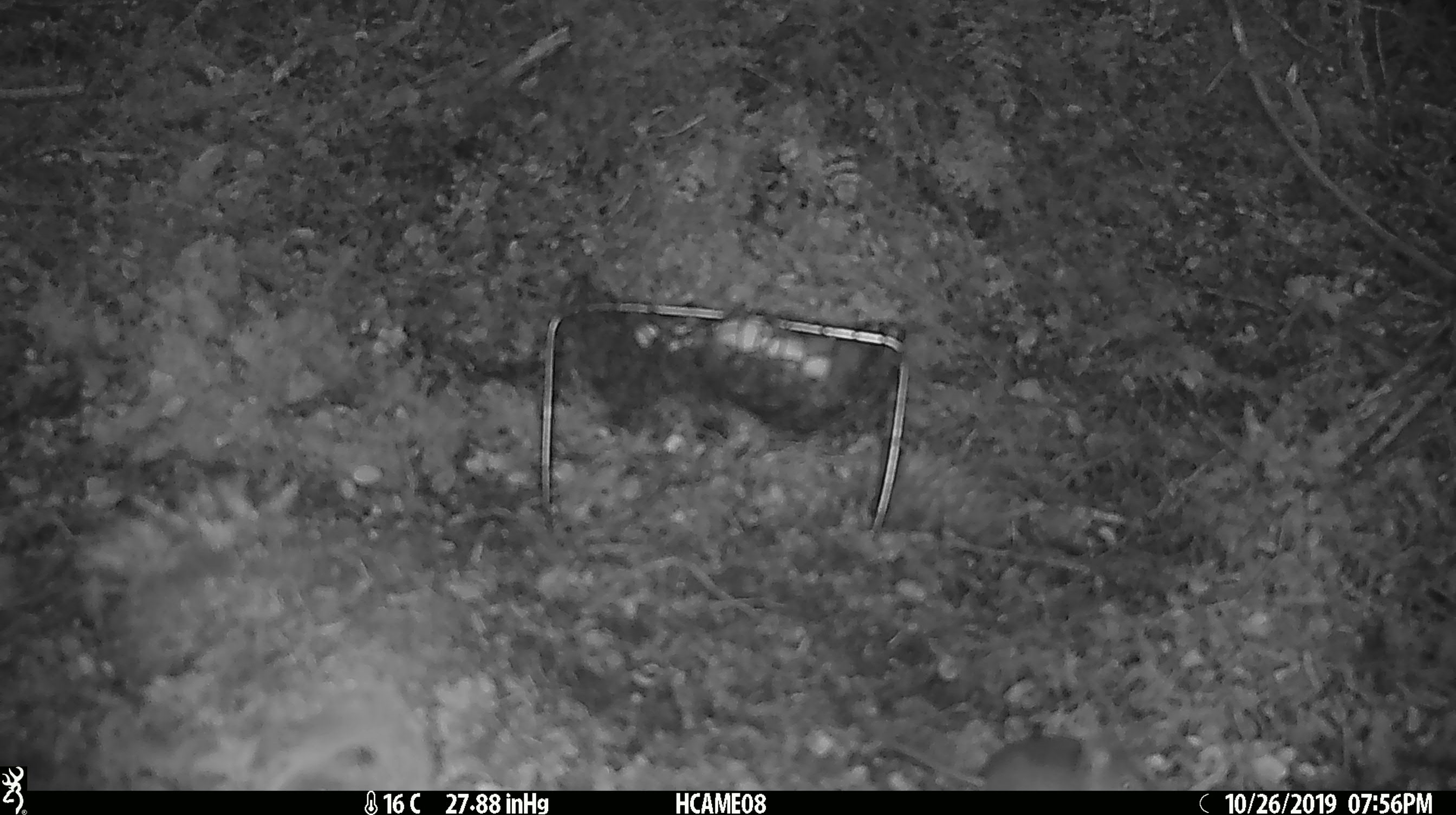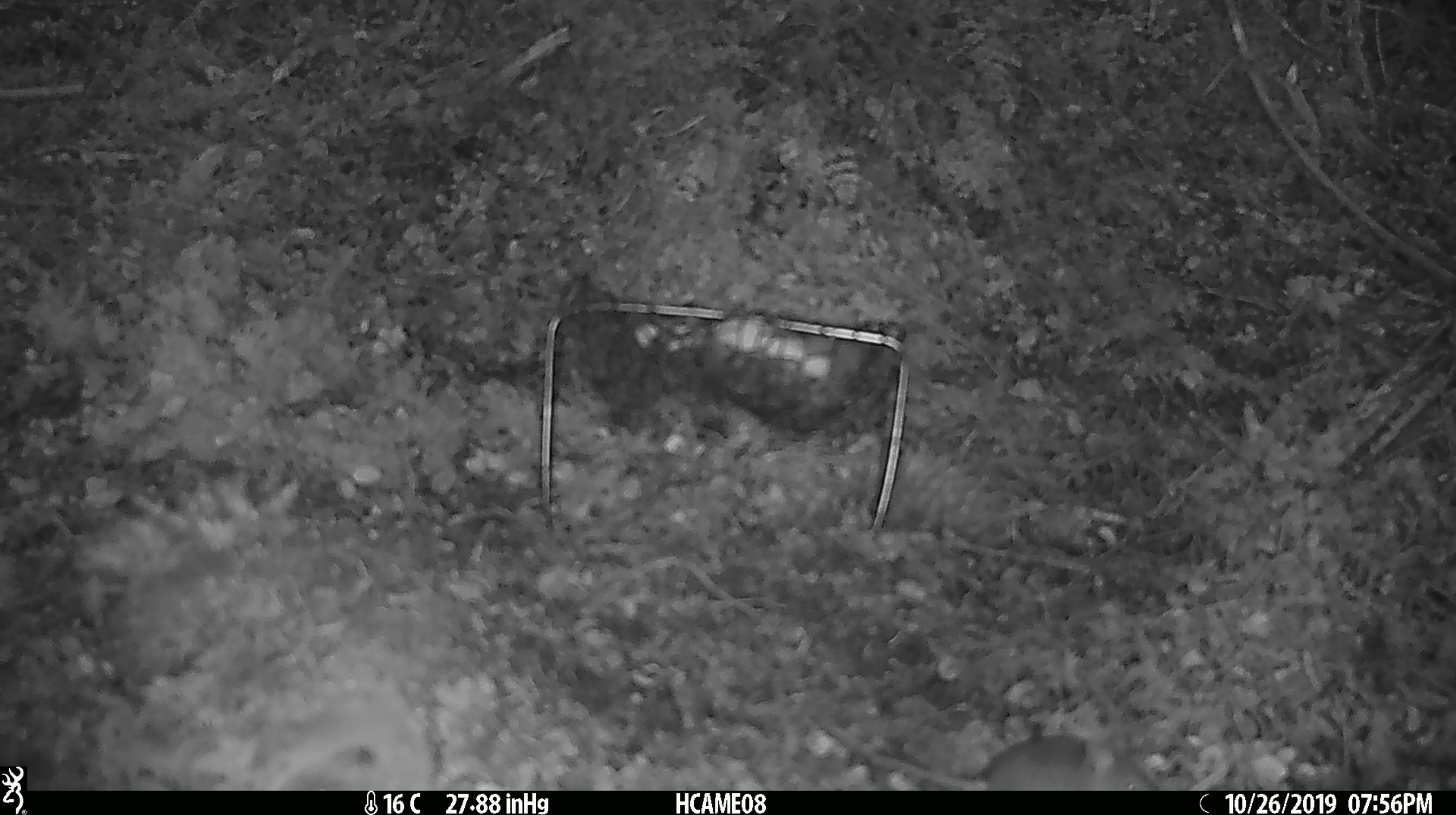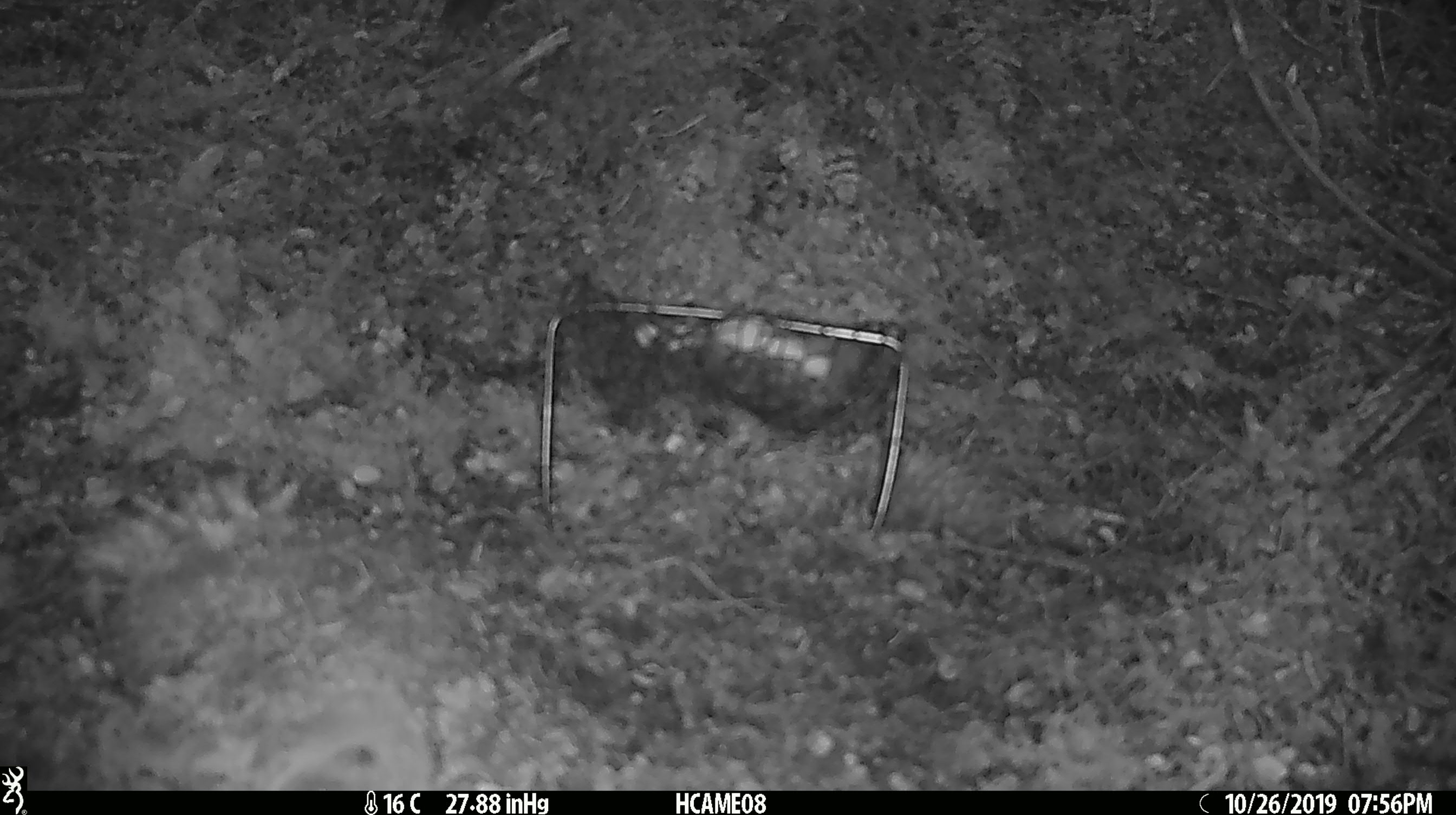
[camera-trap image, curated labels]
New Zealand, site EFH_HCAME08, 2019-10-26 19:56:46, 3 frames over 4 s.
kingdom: Animalia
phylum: Chordata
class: Mammalia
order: Rodentia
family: Muridae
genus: Mus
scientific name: Mus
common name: mouse